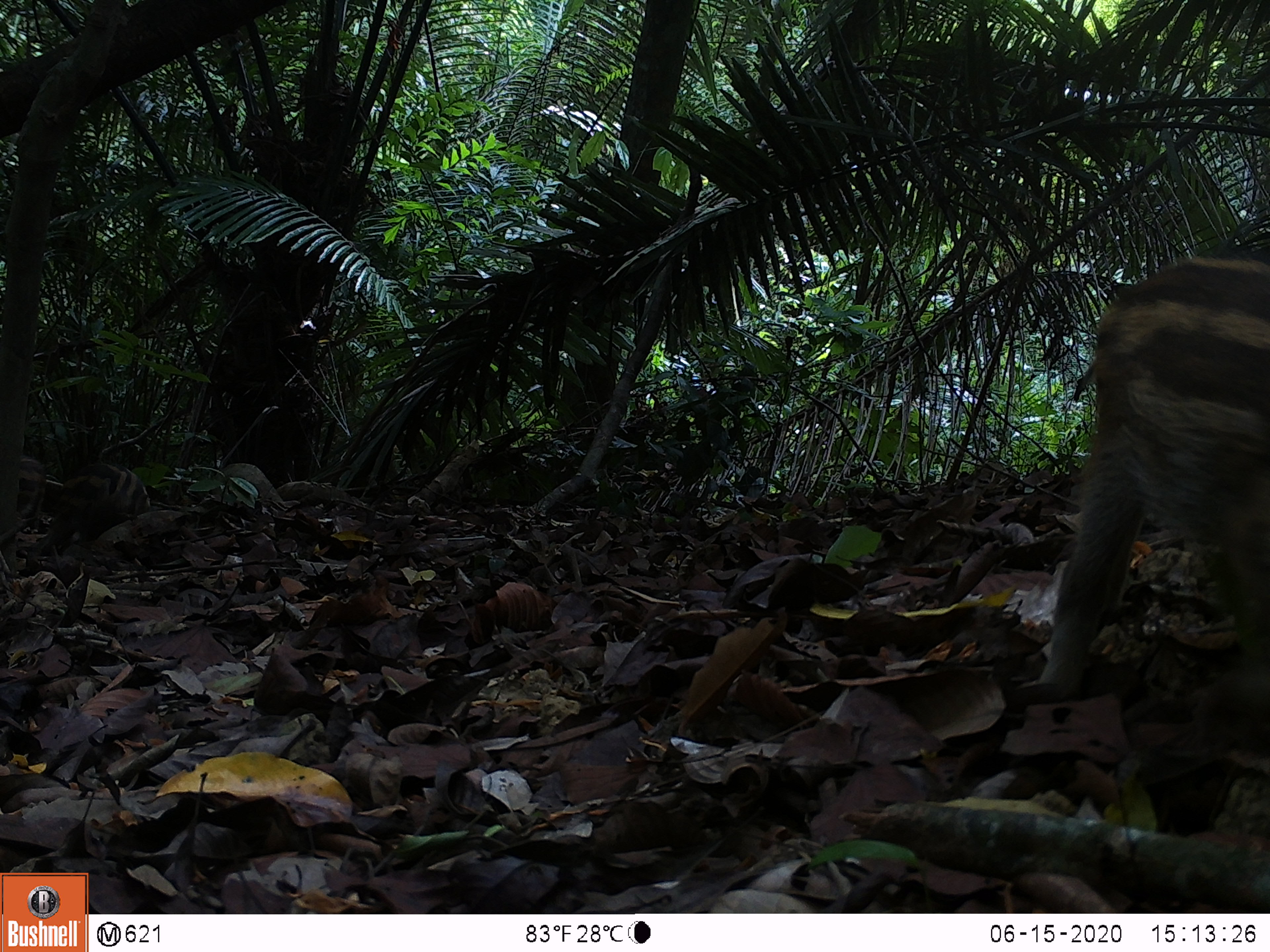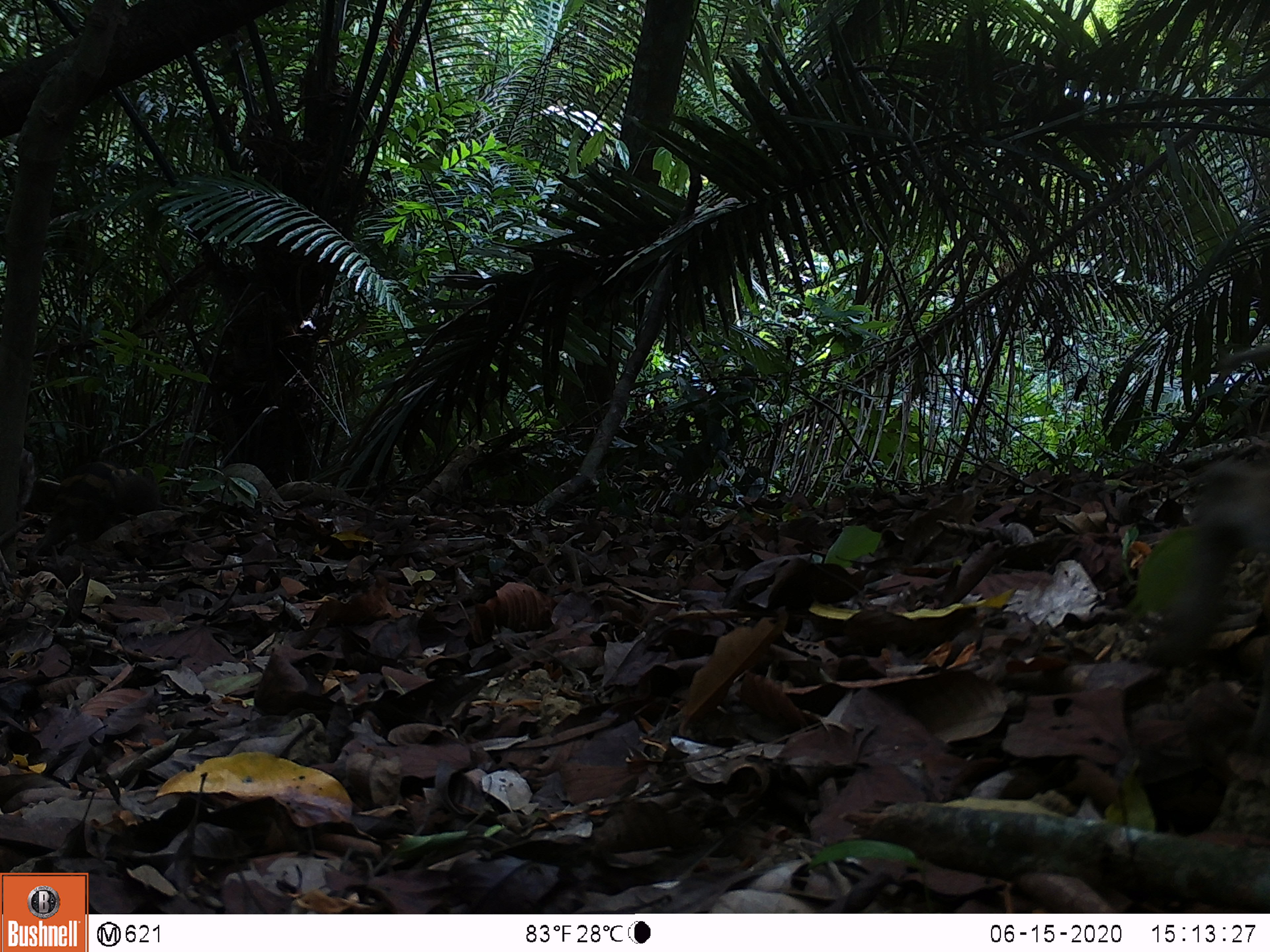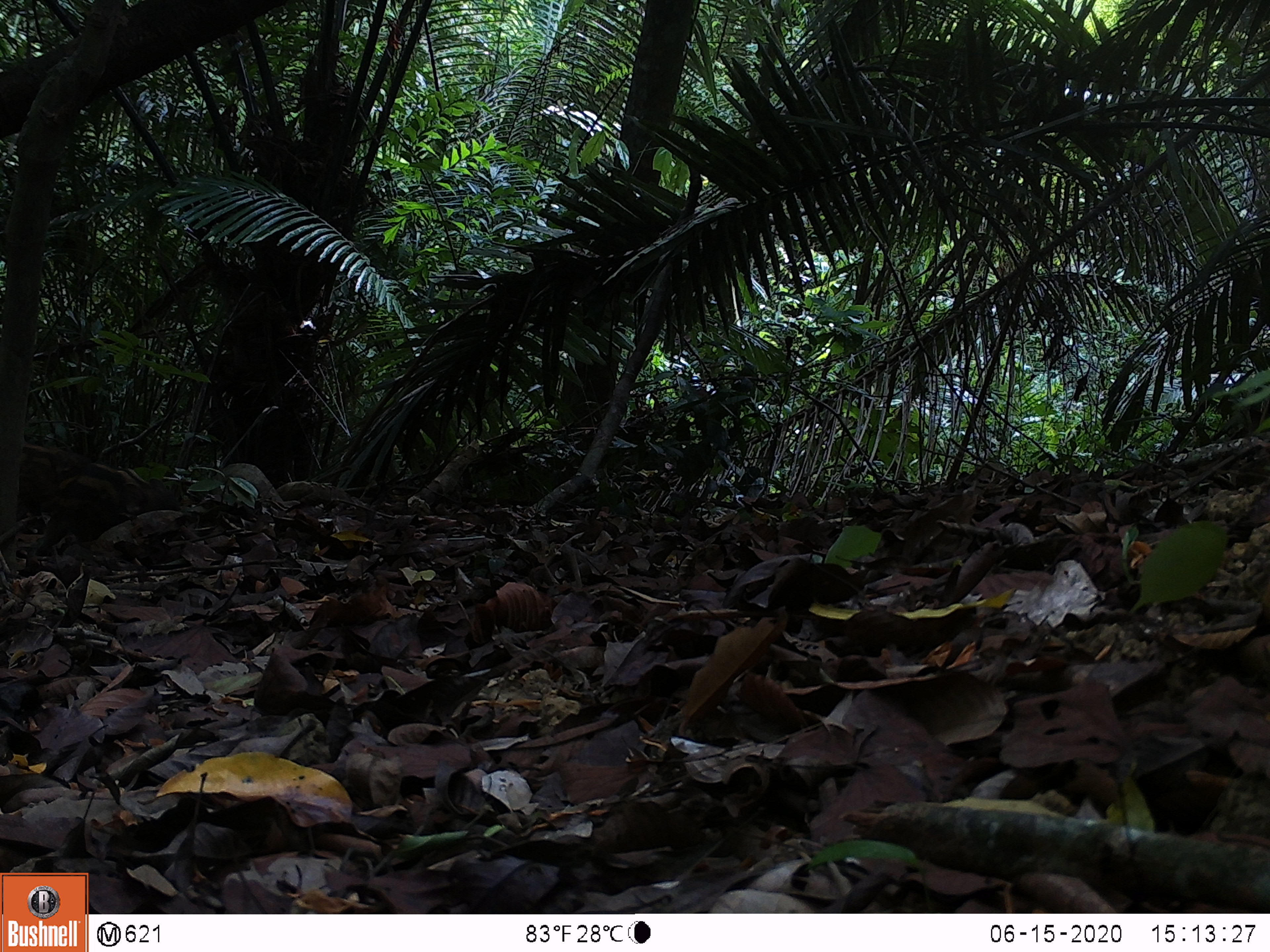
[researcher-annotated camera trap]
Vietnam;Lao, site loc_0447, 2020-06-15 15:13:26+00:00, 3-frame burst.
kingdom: Animalia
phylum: Chordata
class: Mammalia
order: Artiodactyla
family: Suidae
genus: Sus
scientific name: Sus scrofa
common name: eurasian wild pig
Eurasian wild pig (Sus scrofa). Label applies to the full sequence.